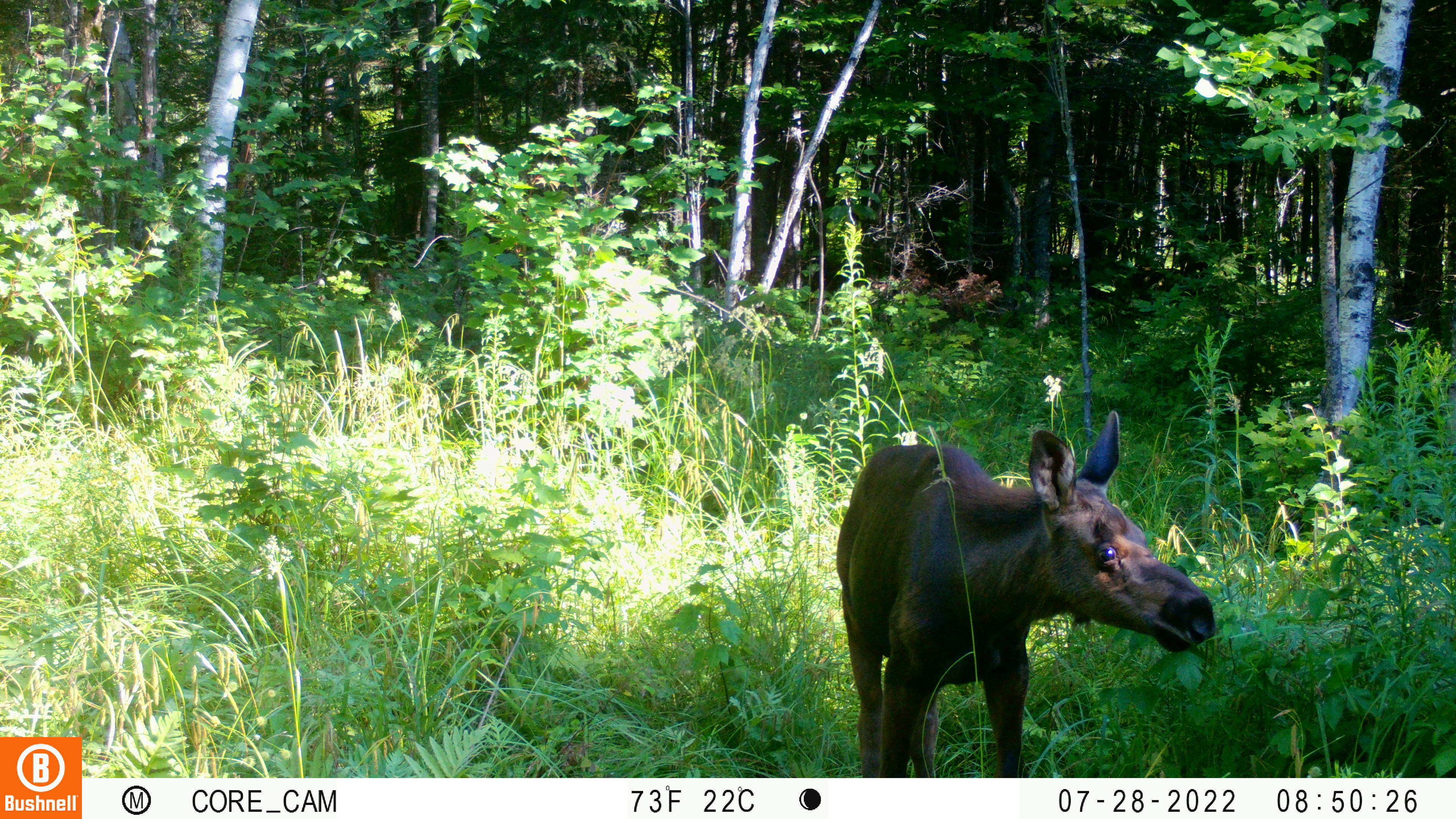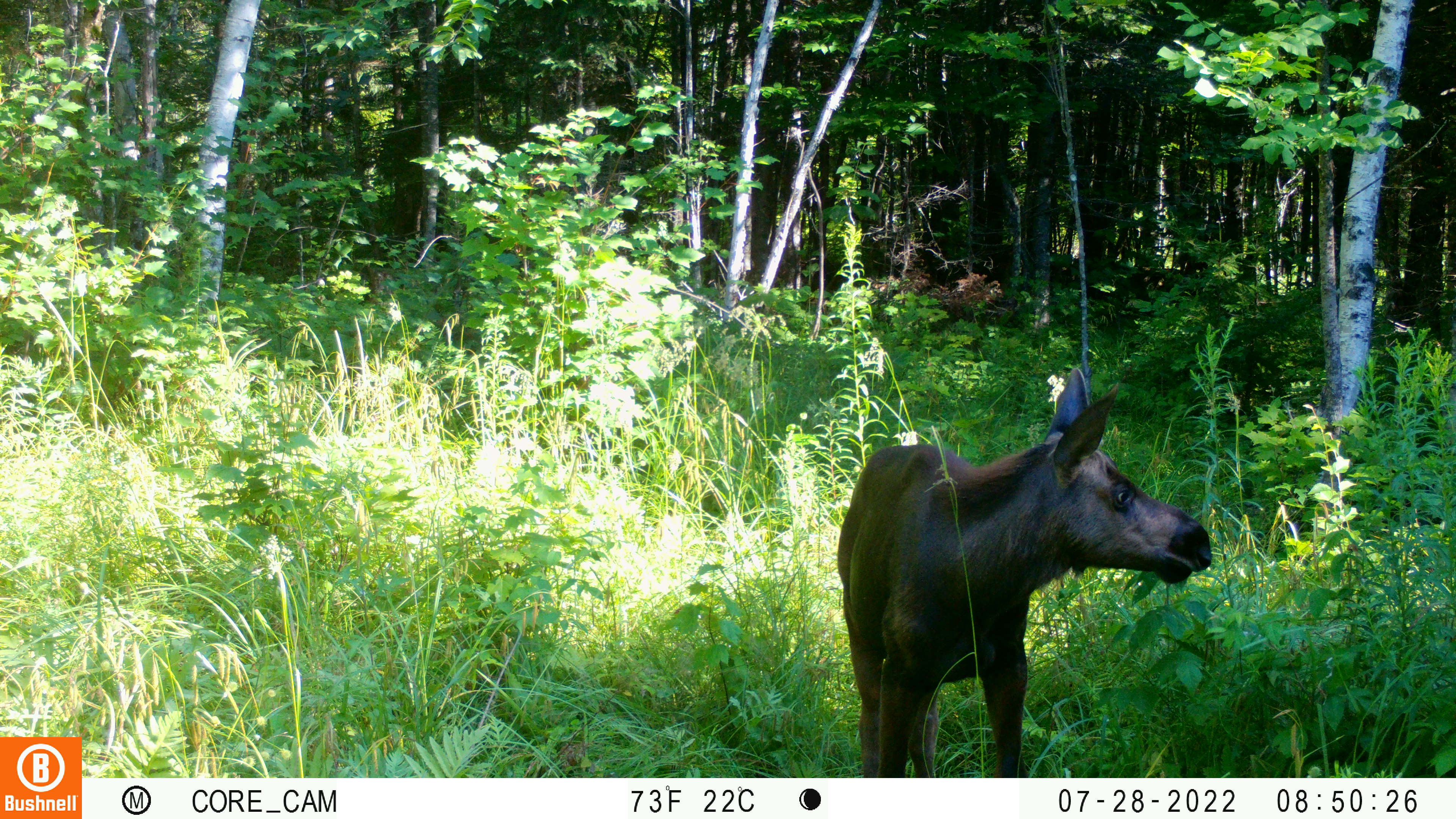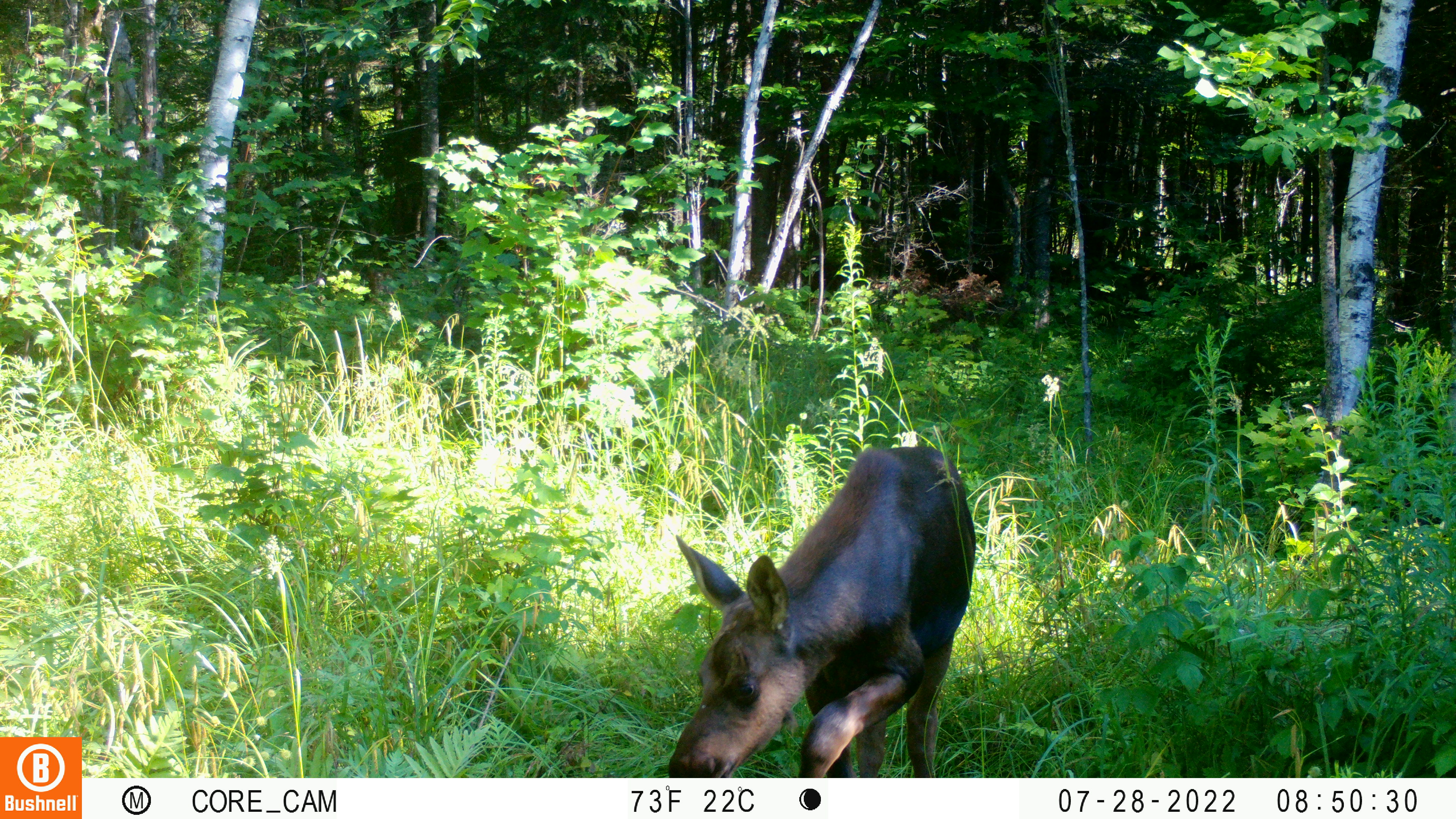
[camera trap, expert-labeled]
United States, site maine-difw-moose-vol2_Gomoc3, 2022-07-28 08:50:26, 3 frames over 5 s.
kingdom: Animalia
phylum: Chordata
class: Mammalia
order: Artiodactyla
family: Cervidae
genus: Alces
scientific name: Alces alces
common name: moose